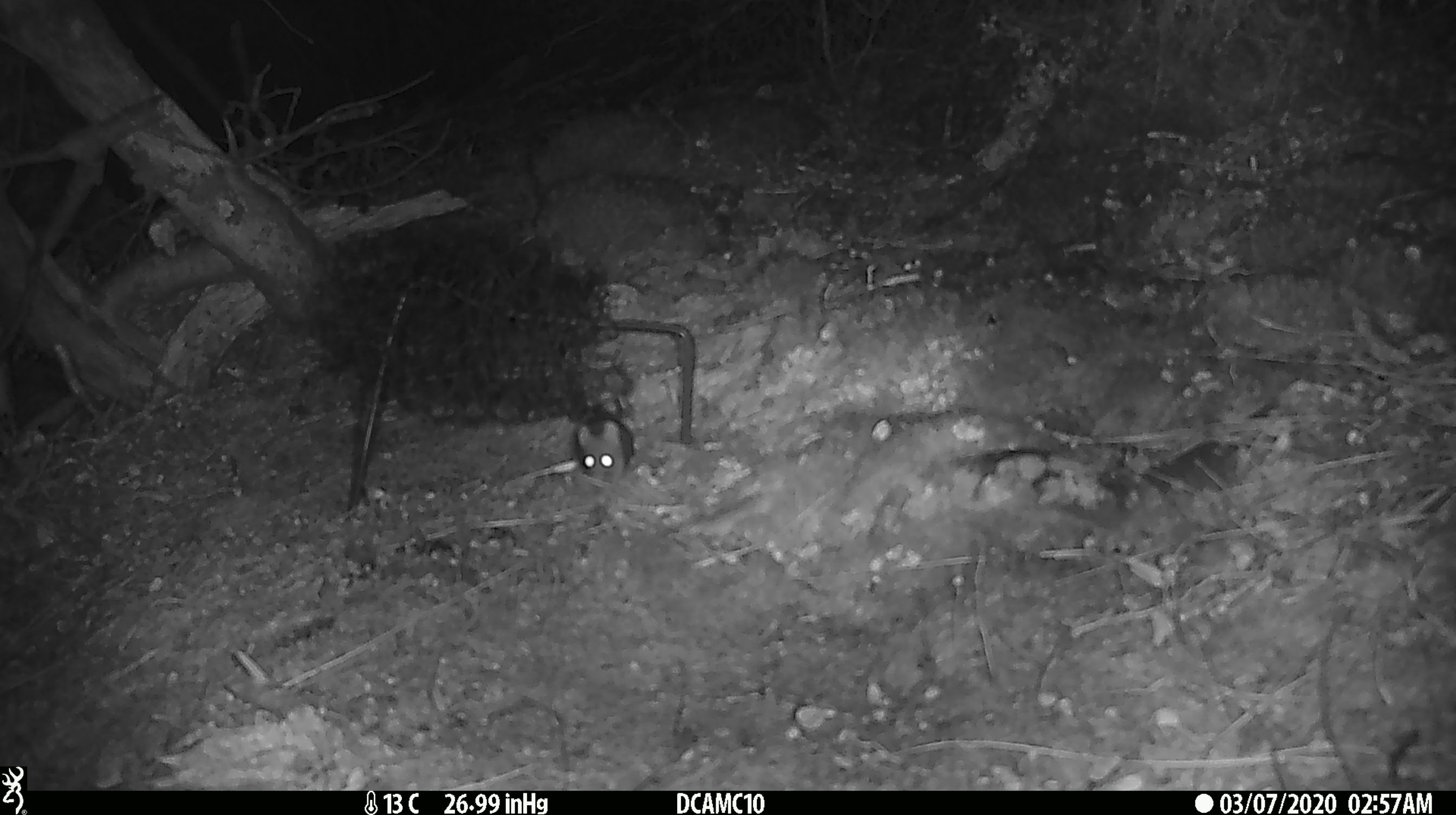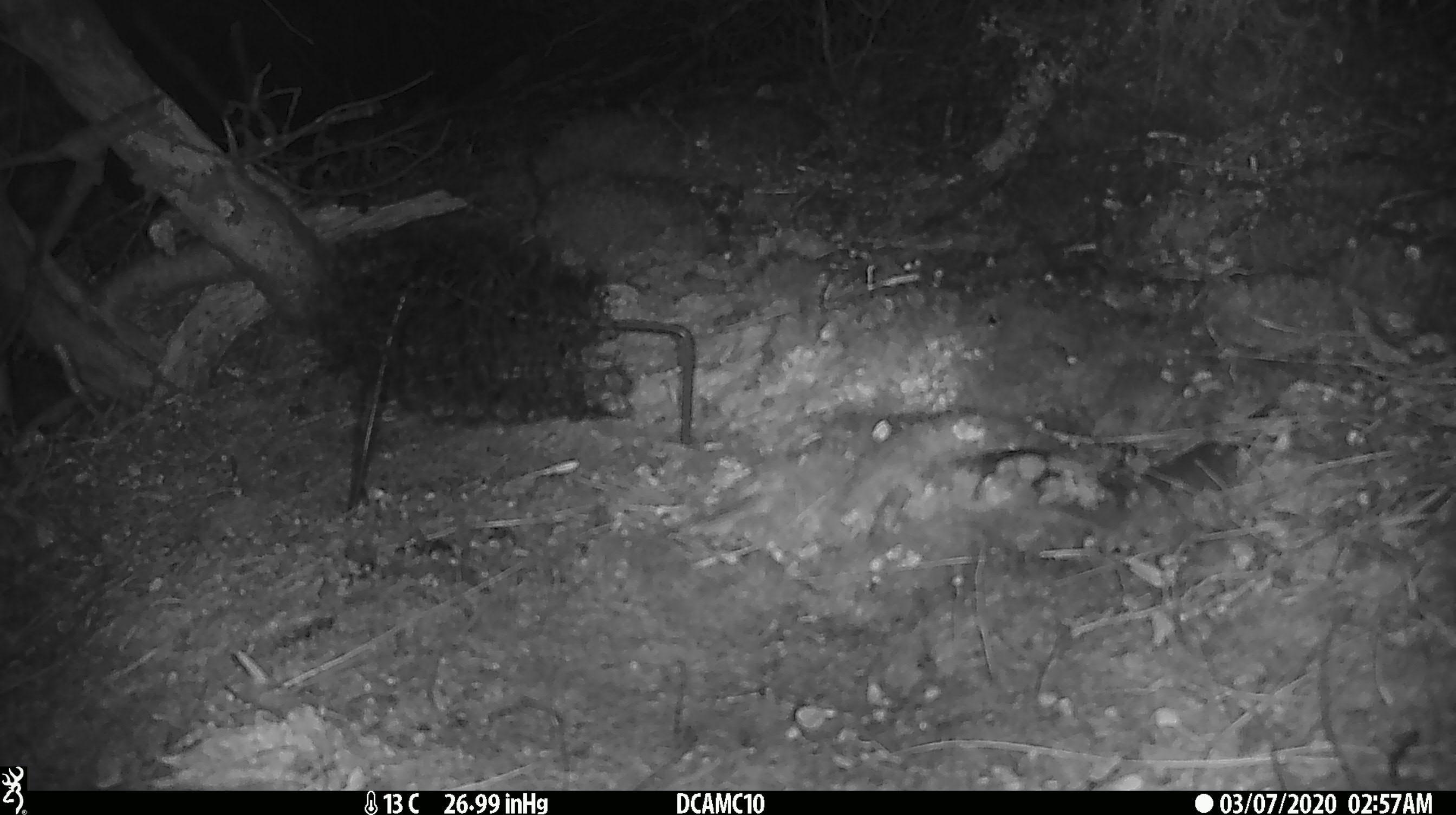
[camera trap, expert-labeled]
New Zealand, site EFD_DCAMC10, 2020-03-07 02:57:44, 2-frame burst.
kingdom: Animalia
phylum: Chordata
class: Mammalia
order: Rodentia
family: Muridae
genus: Mus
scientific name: Mus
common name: mouse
Mouse (Mus).